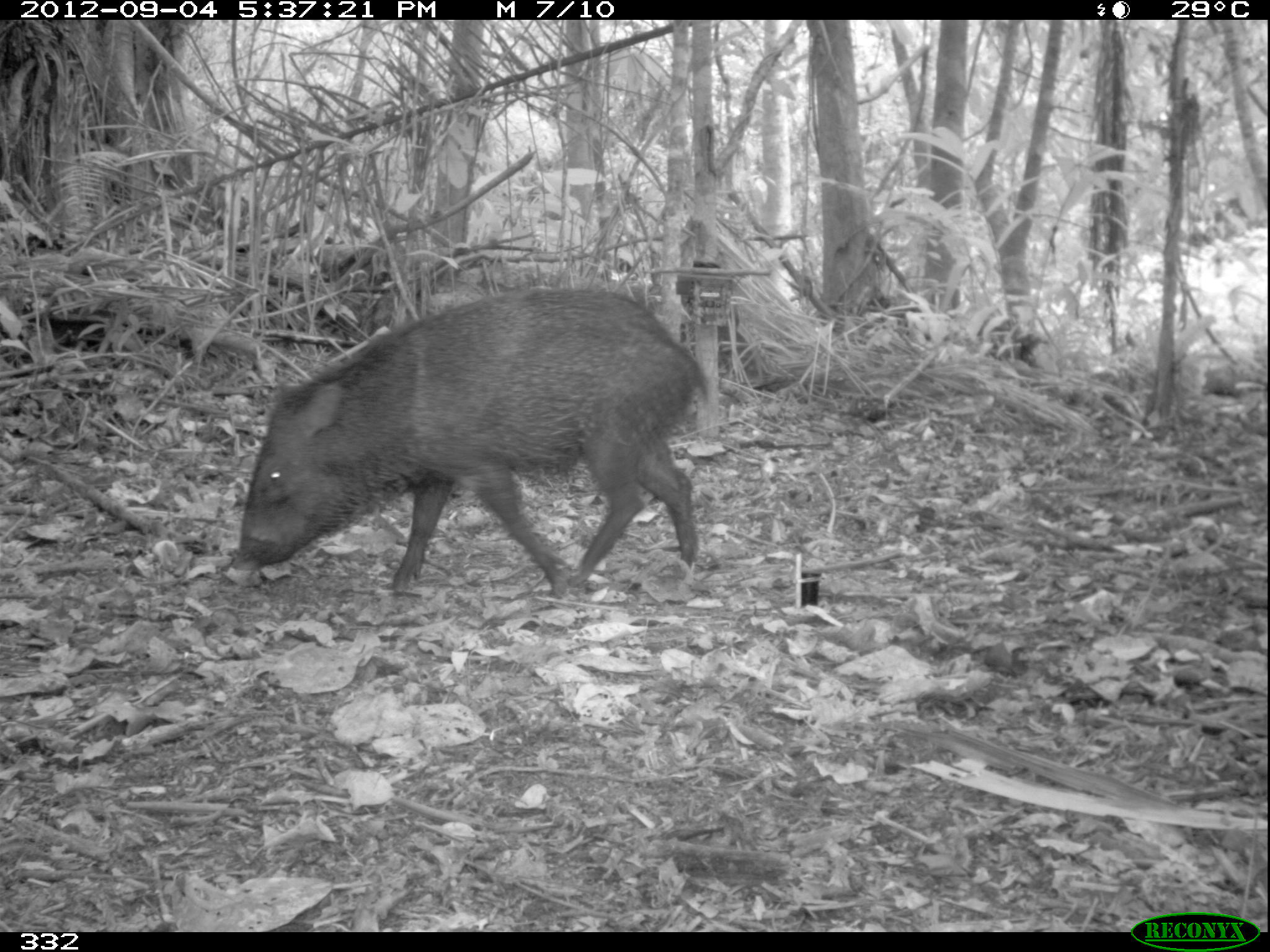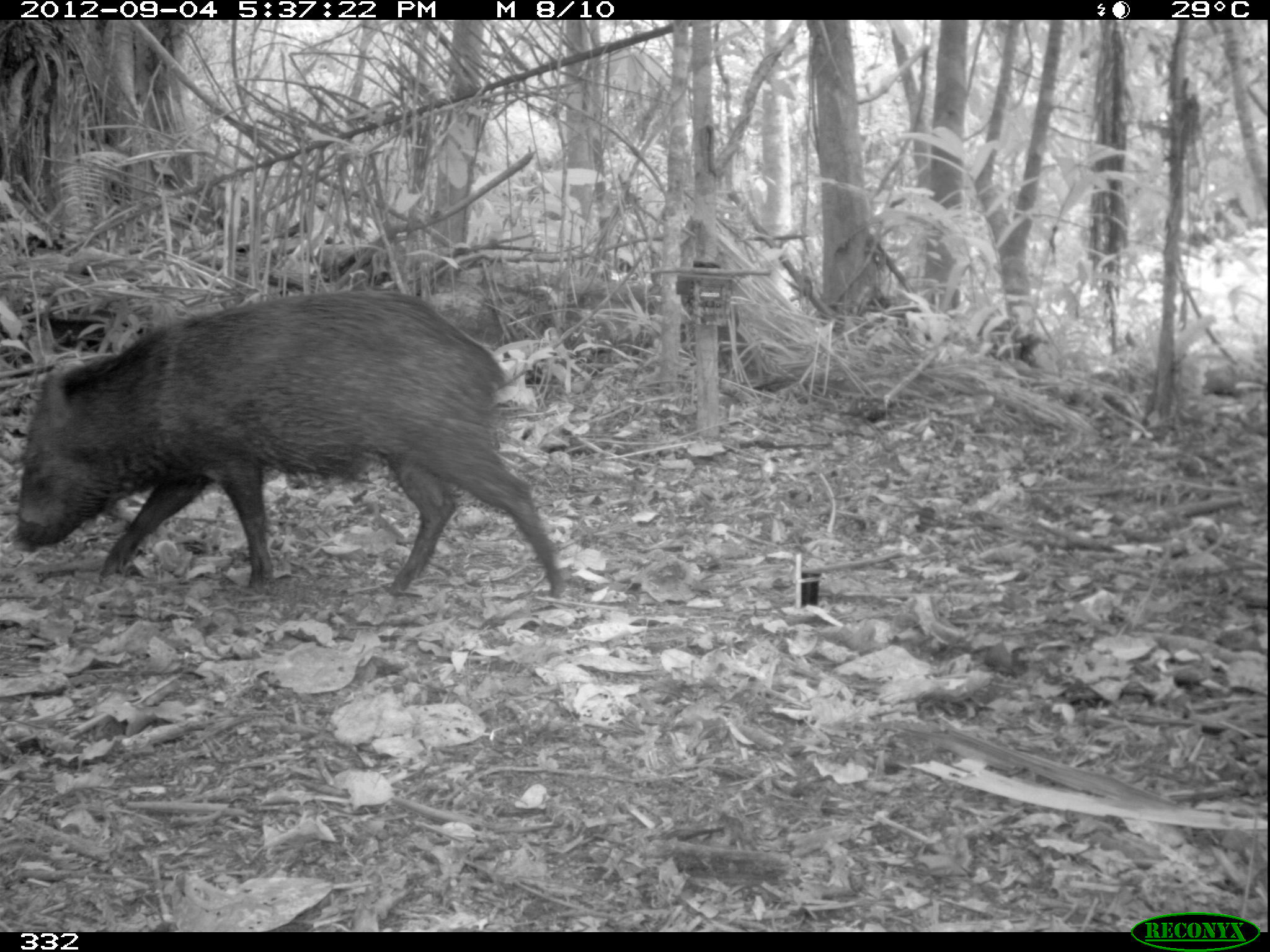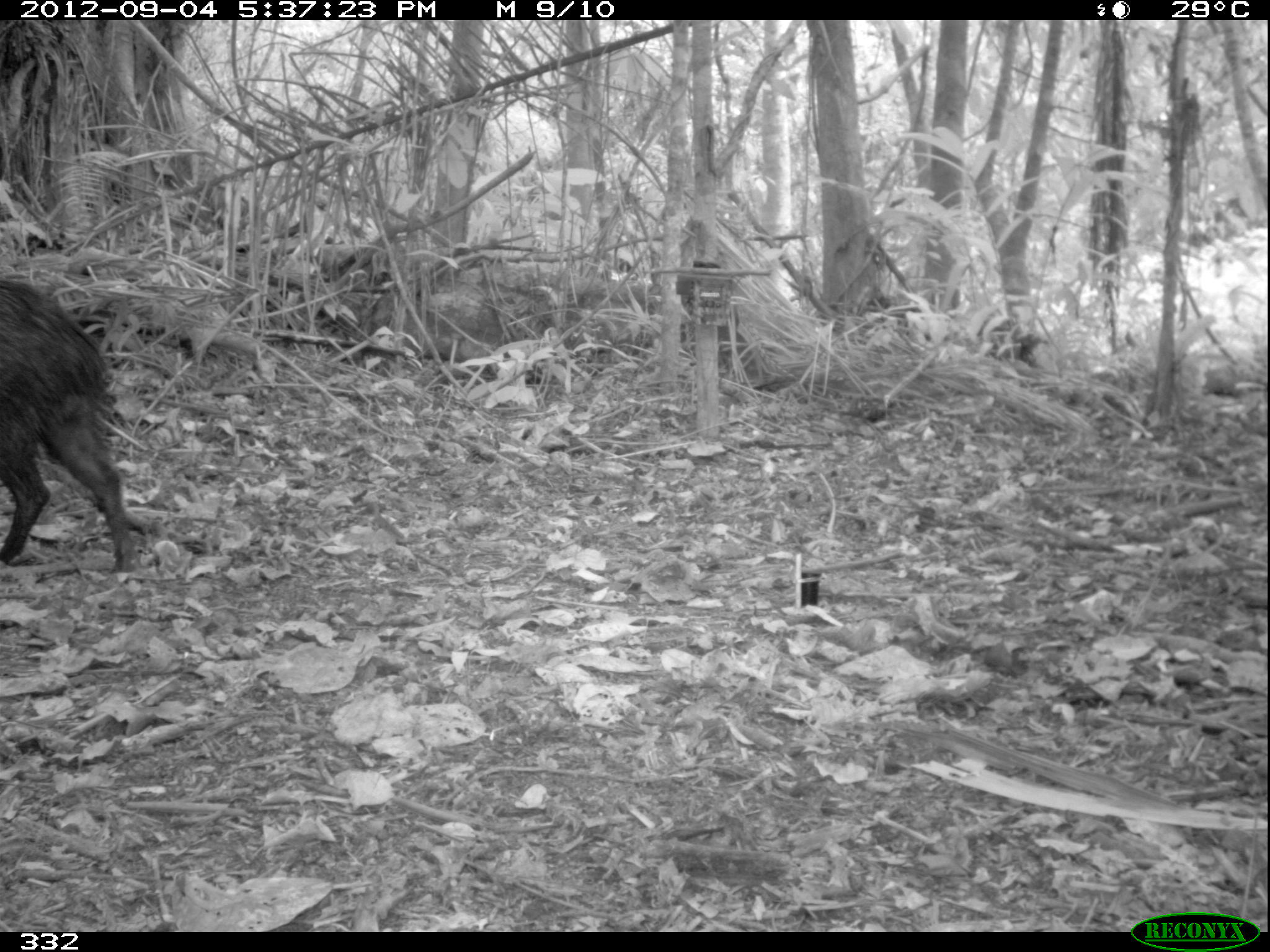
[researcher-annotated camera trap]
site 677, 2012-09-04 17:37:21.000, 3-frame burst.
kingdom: Animalia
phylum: Chordata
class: Mammalia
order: Artiodactyla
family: Tayassuidae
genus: Pecari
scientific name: Pecari tajacu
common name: collared peccary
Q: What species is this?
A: Pecari tajacu (collared peccary).